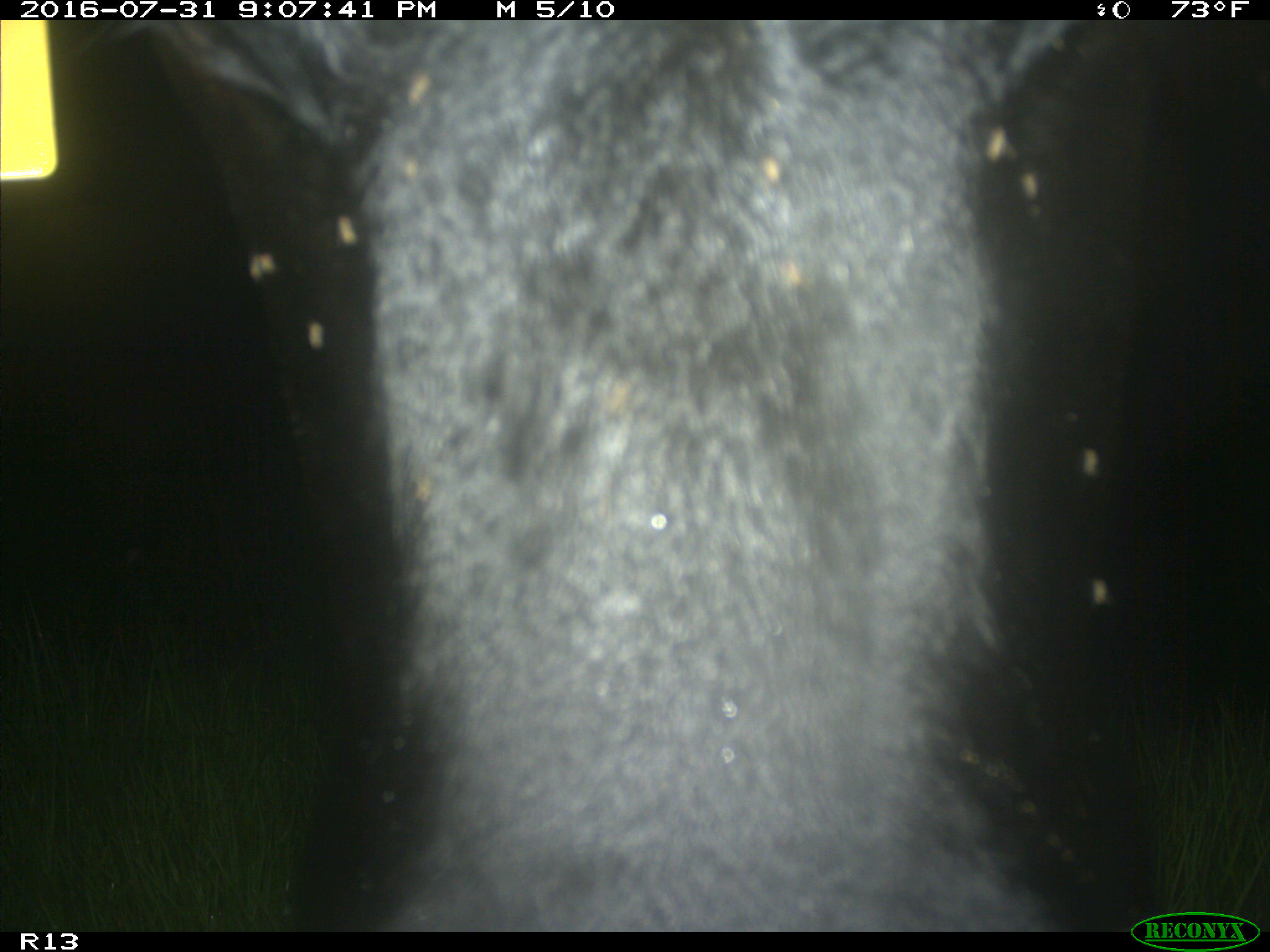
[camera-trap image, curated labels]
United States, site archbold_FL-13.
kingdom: Animalia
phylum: Chordata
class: Mammalia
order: Artiodactyla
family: Bovidae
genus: Bos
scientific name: Bos taurus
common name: domestic cow